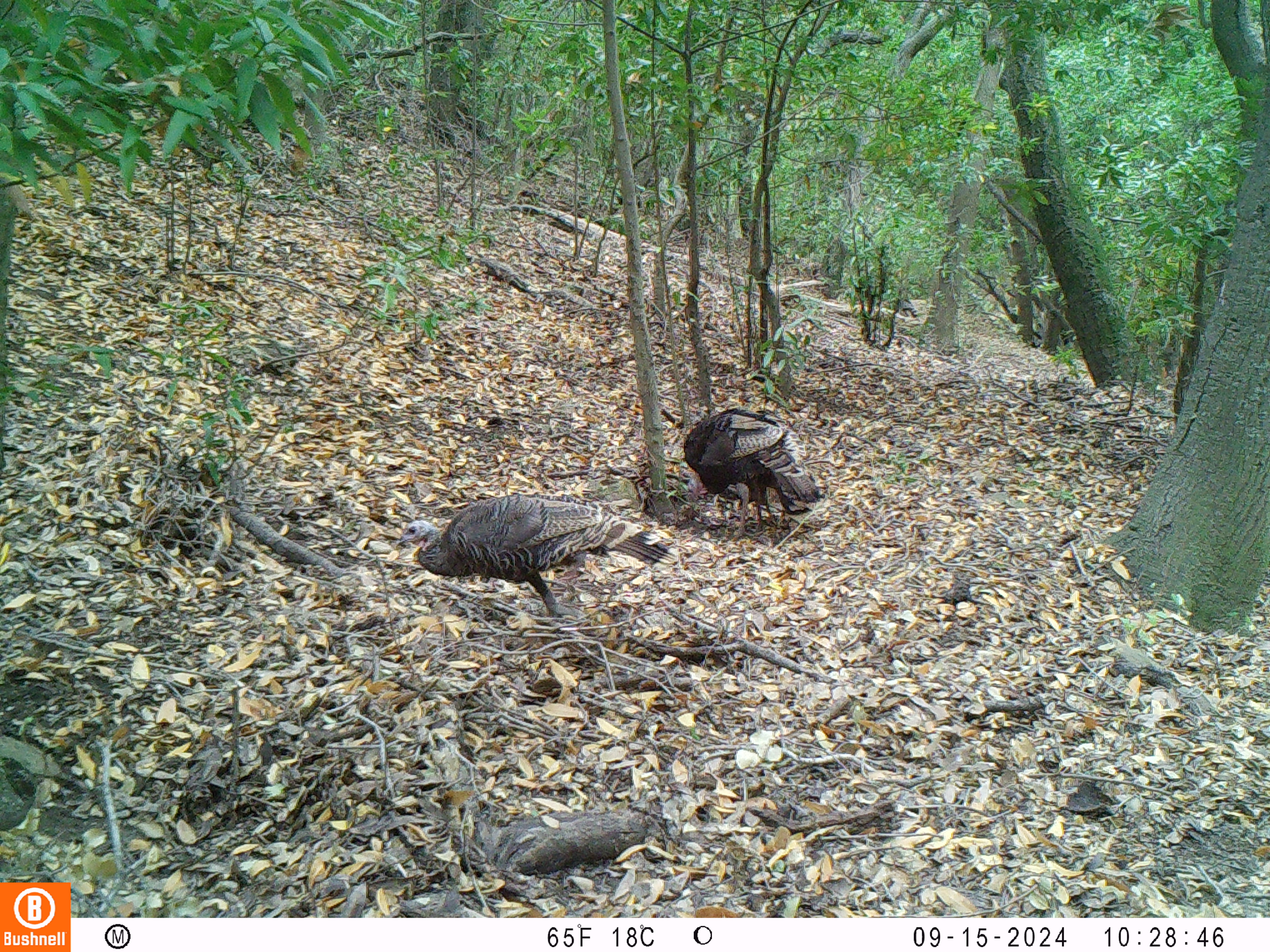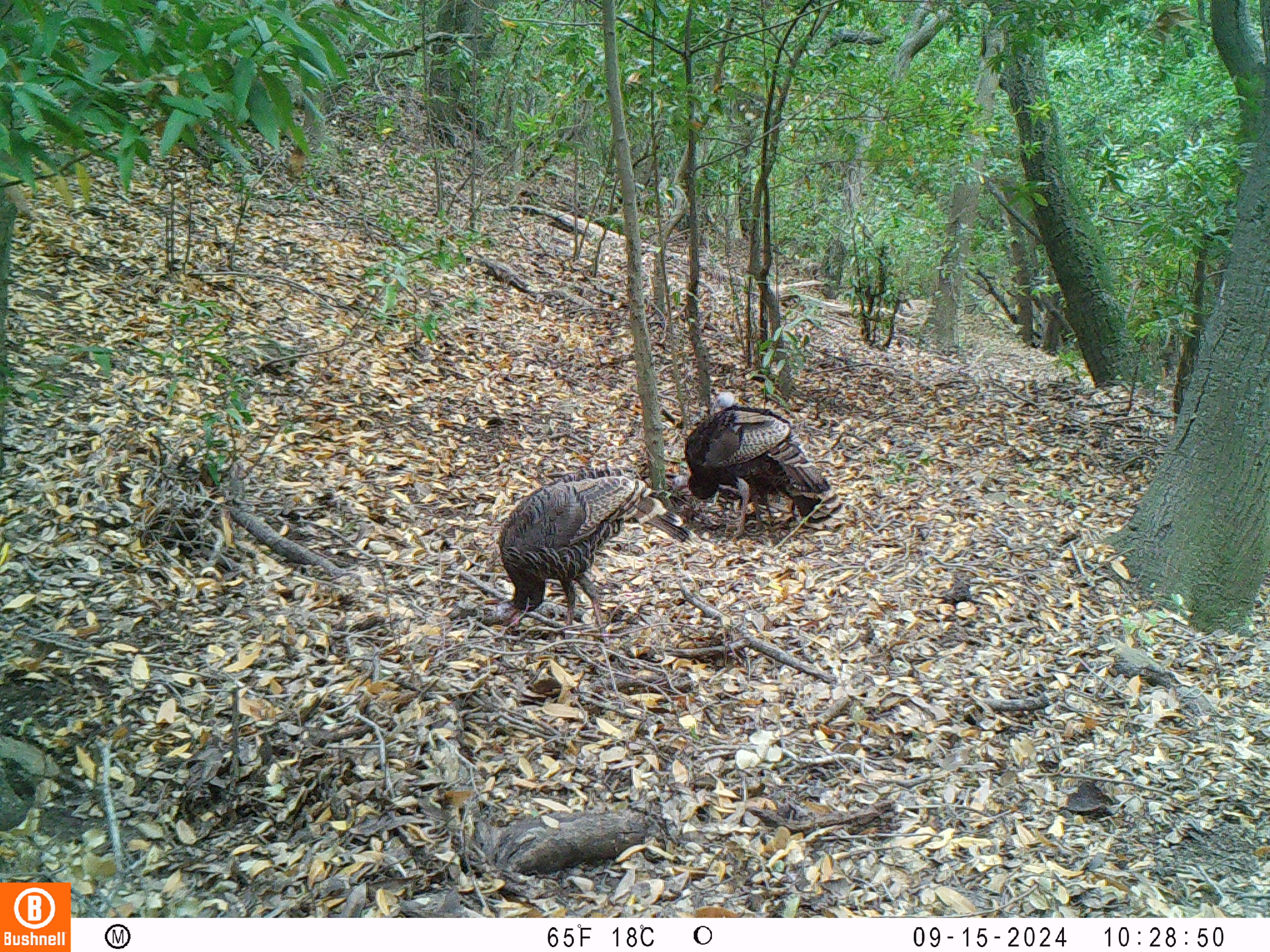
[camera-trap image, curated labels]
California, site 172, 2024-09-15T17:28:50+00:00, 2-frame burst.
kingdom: Animalia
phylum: Chordata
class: Aves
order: Galliformes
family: Phasianidae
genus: Meleagris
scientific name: Meleagris gallopavo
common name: turkey